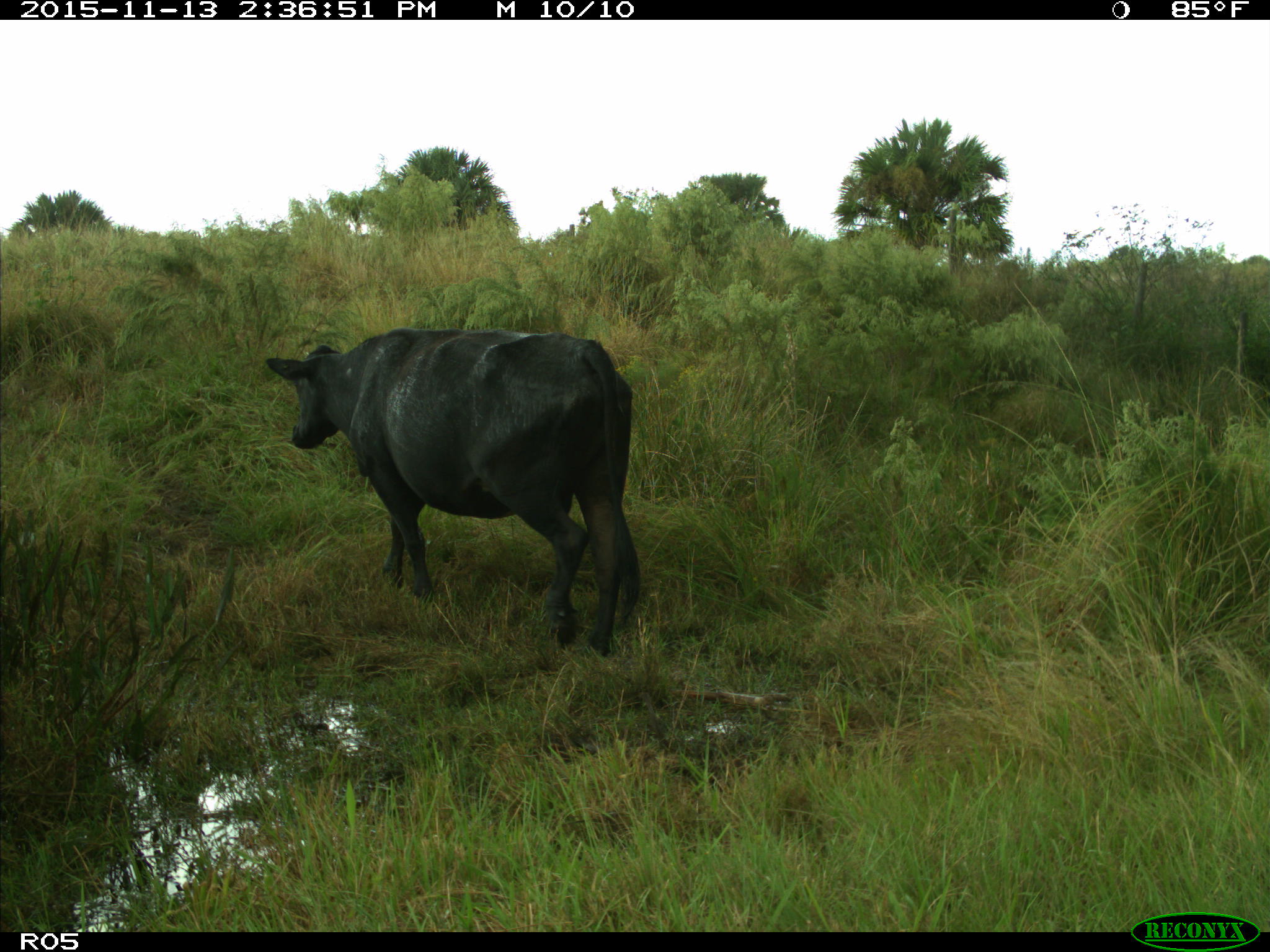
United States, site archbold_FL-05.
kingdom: Animalia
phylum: Chordata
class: Mammalia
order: Artiodactyla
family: Bovidae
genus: Bos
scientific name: Bos taurus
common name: domestic cow